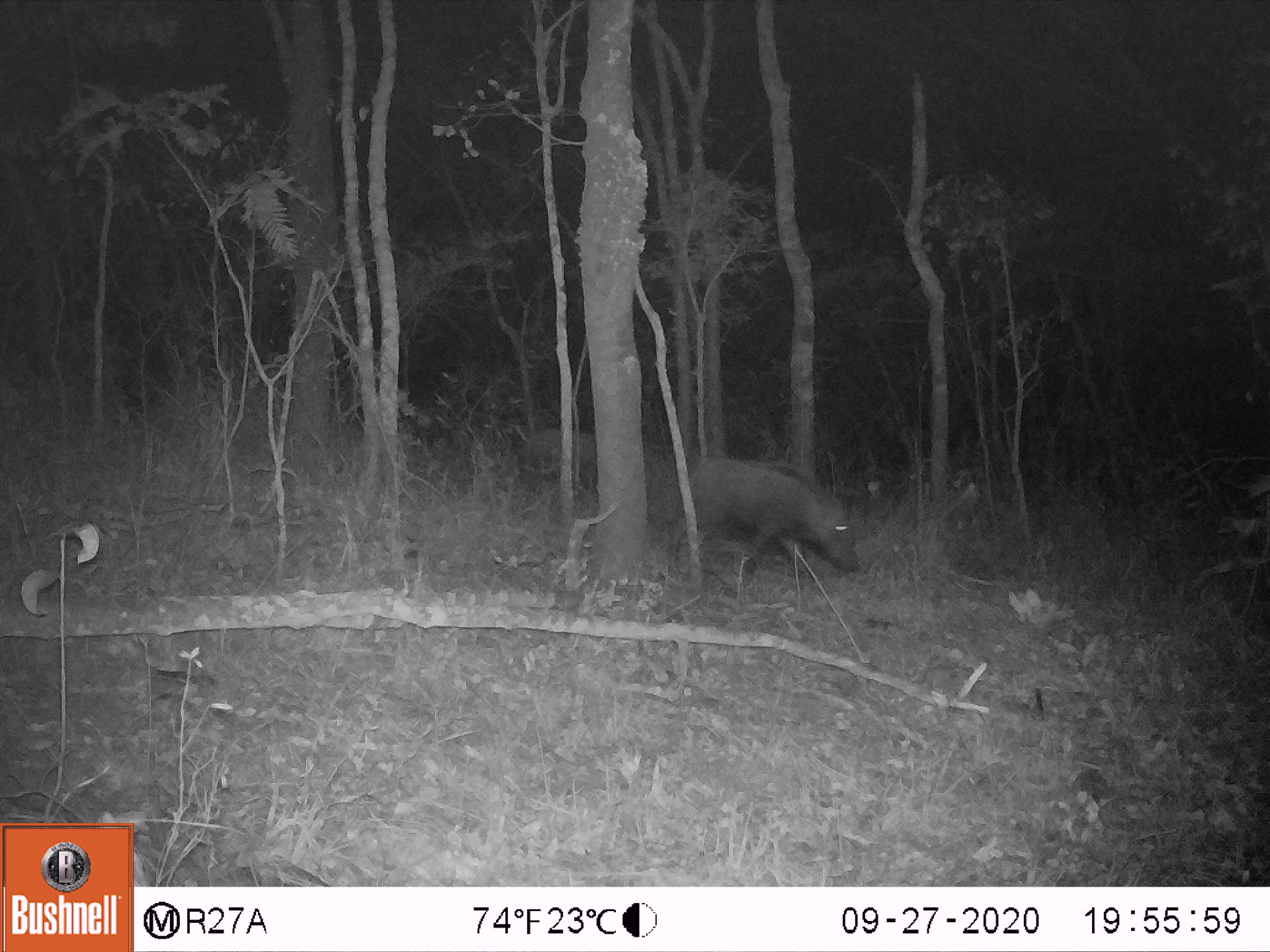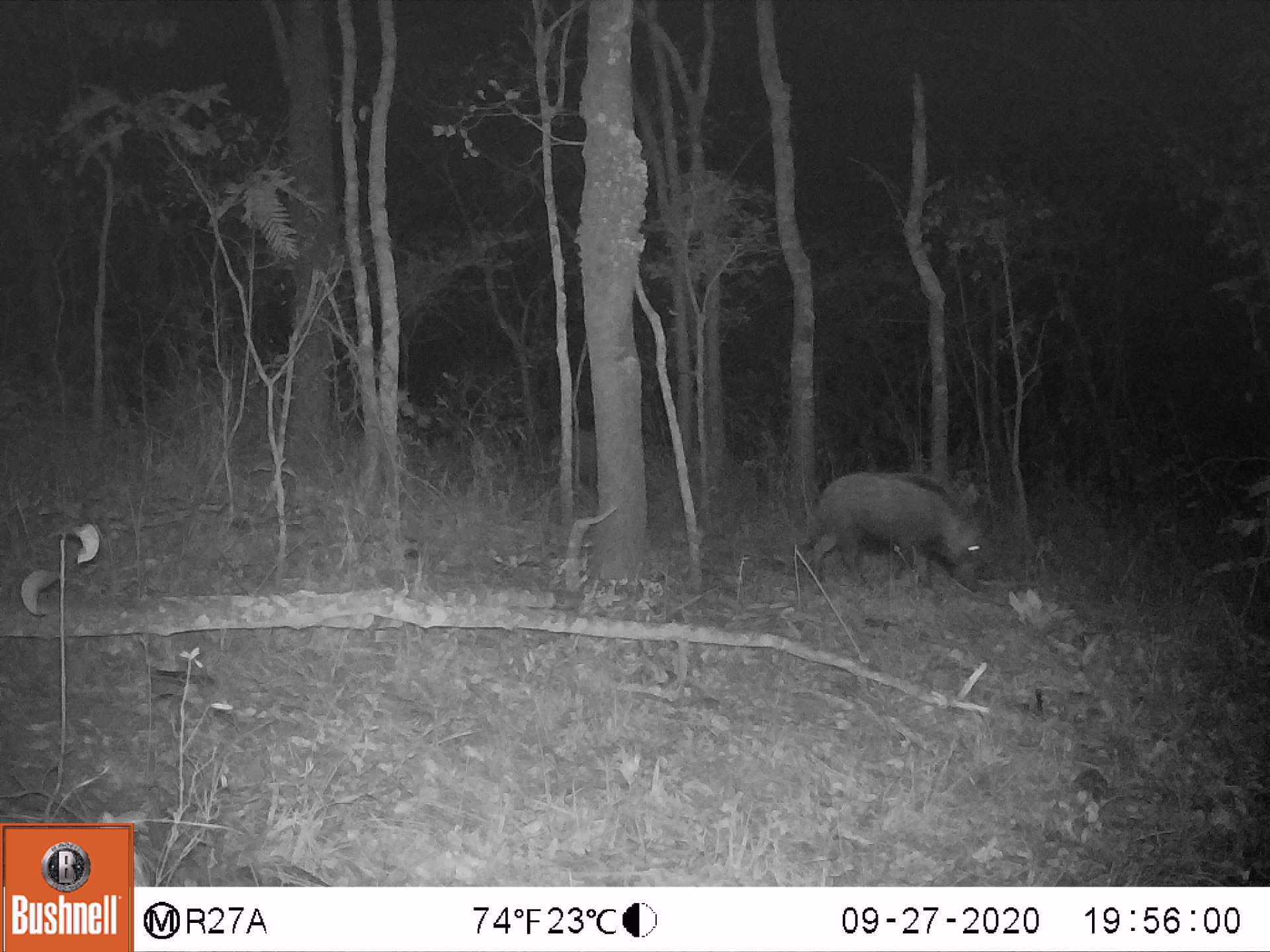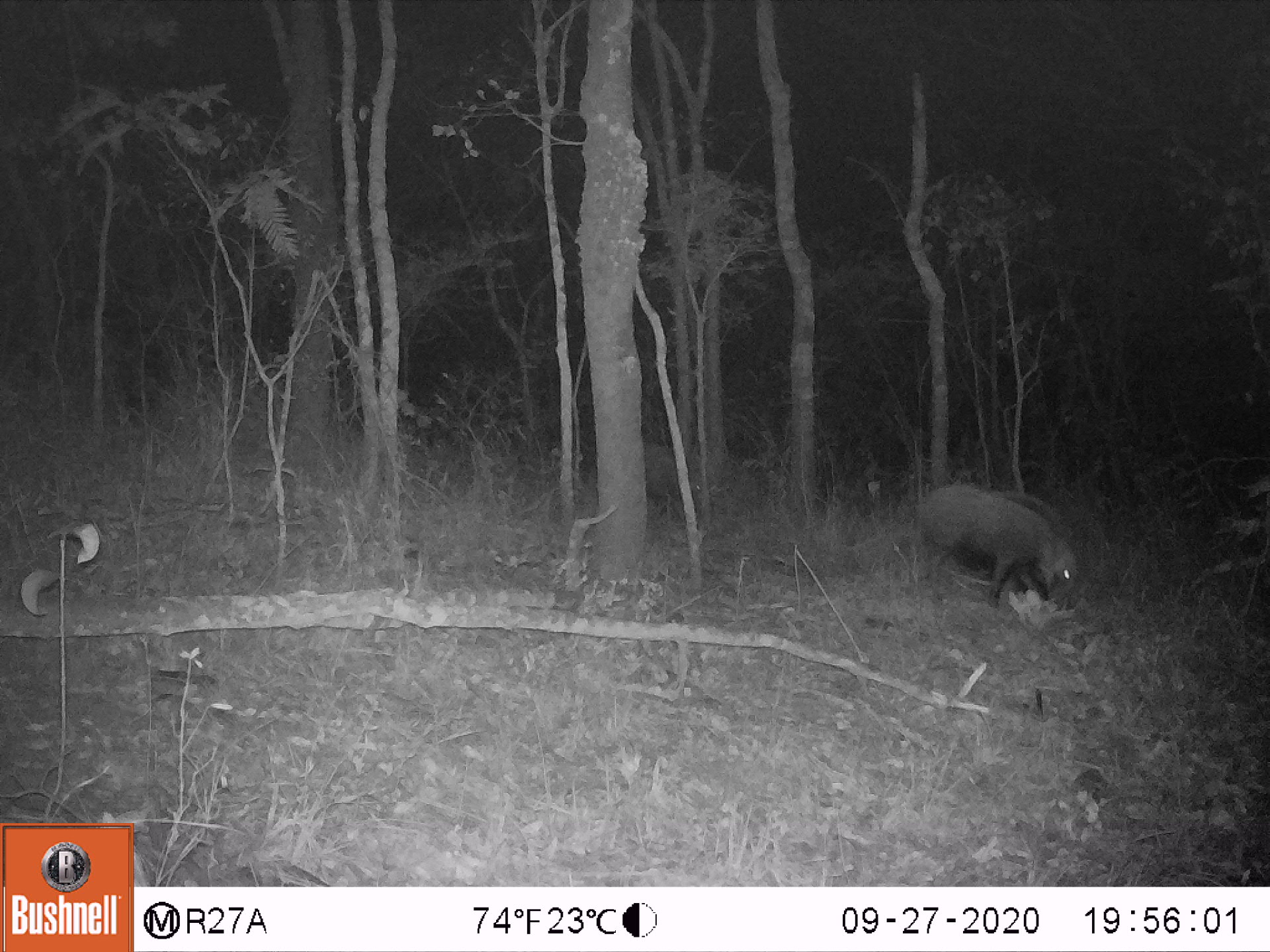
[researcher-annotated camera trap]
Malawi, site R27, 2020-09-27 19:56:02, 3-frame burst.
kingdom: Animalia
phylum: Chordata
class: Mammalia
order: Artiodactyla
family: Suidae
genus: Potamochoerus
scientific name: Potamochoerus larvatus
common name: bushpig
Bushpig (Potamochoerus larvatus), count 1.